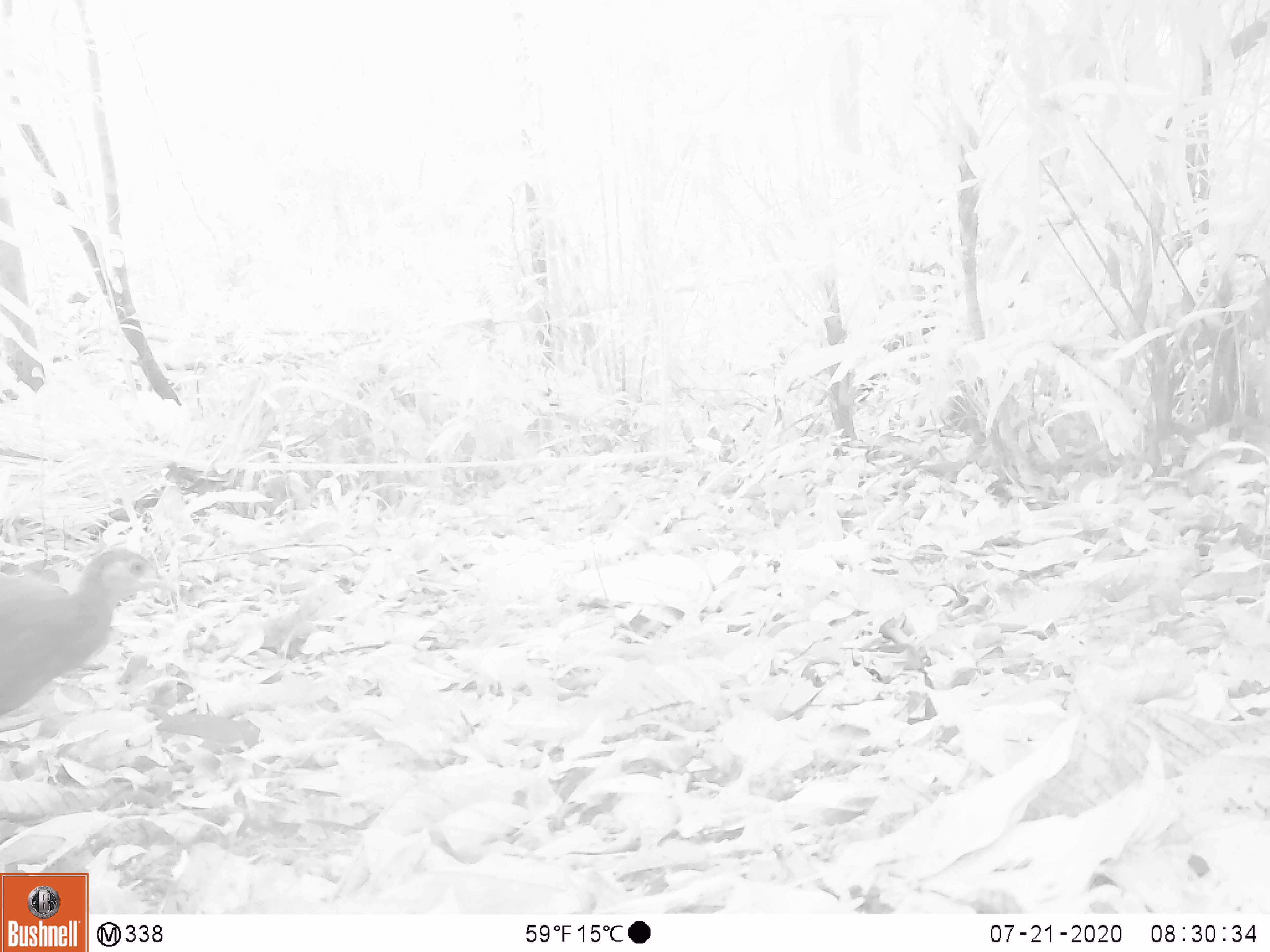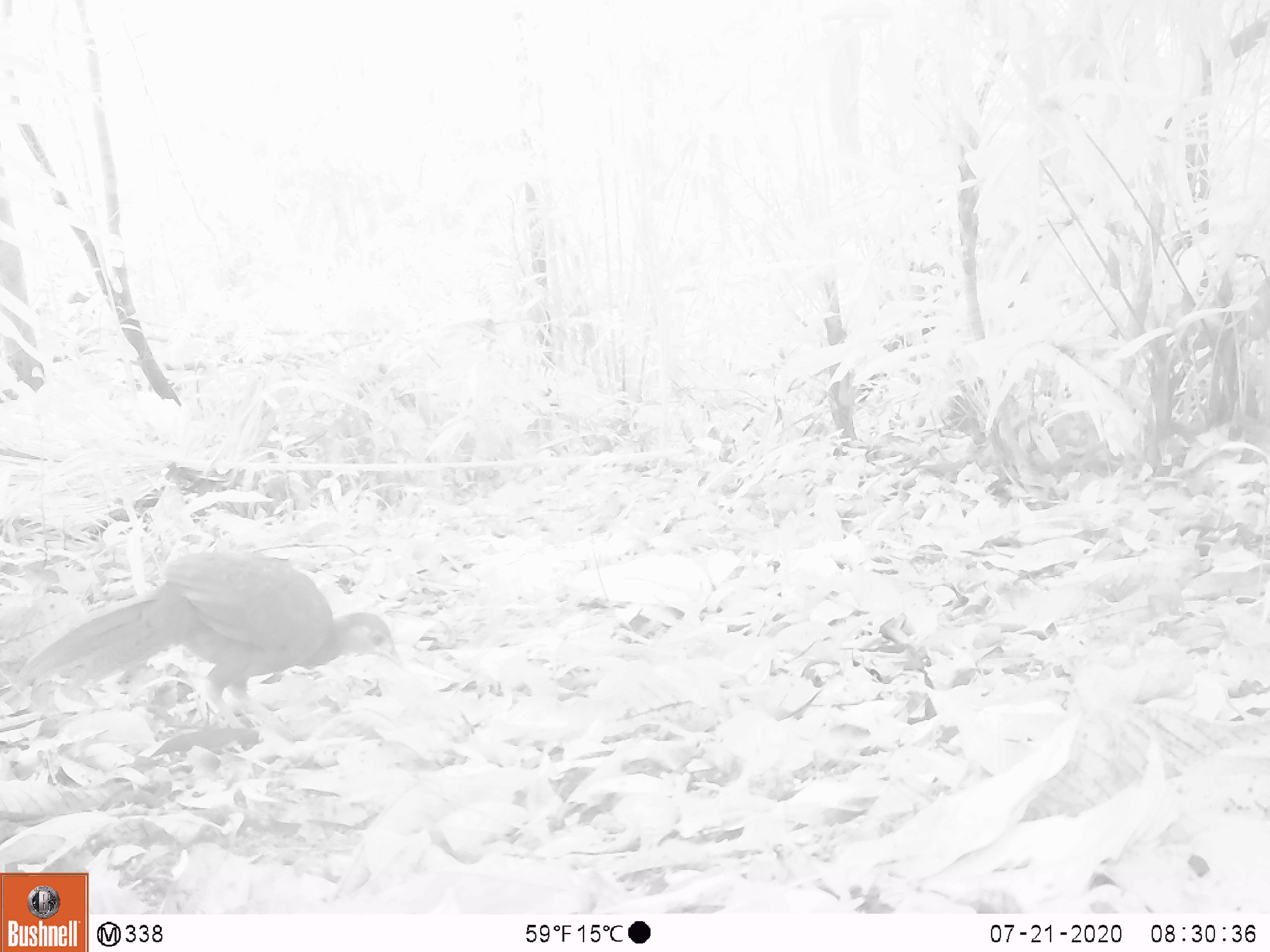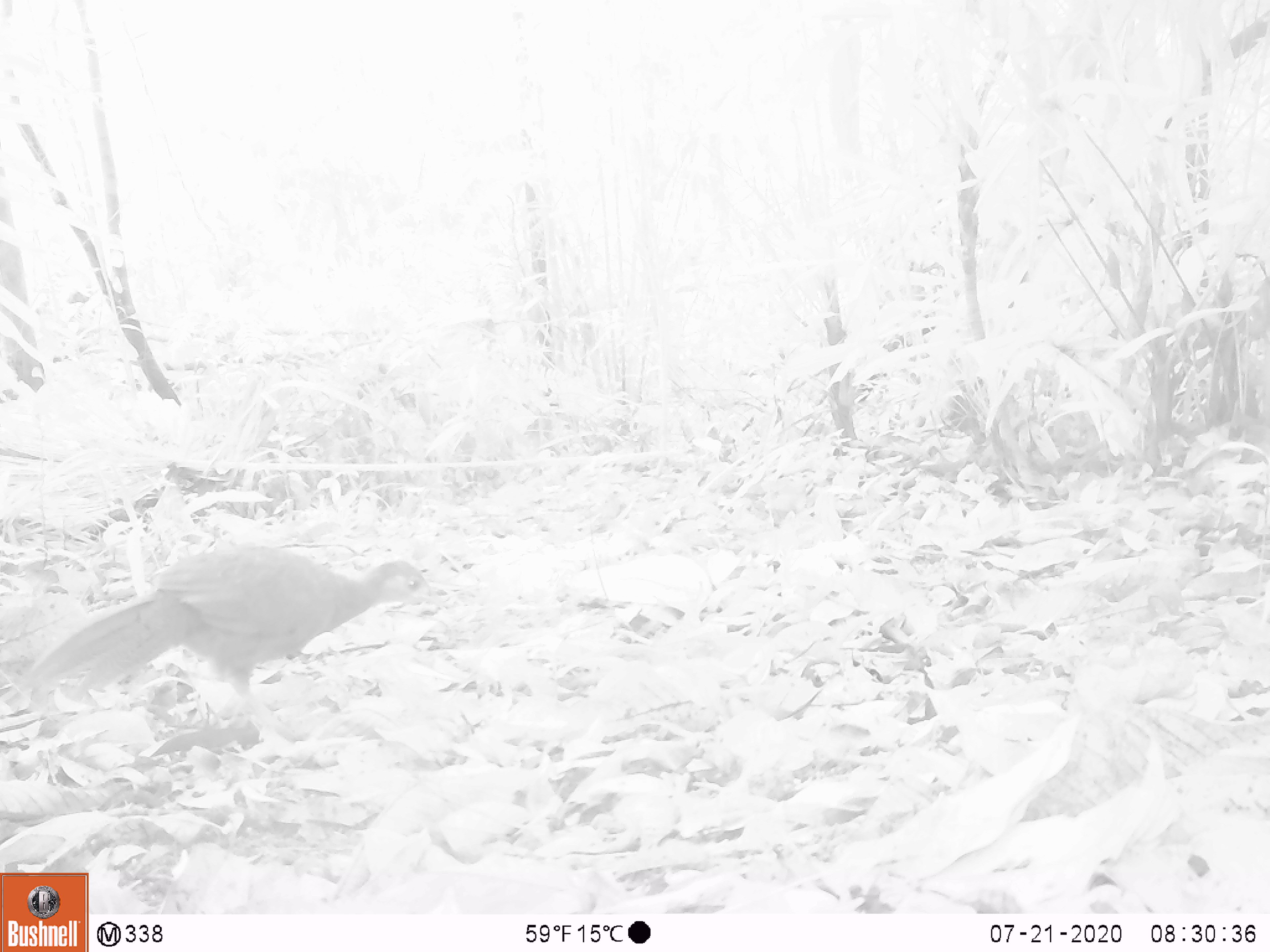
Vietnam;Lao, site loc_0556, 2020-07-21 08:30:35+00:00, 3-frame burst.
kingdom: Animalia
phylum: Chordata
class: Aves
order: Galliformes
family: Phasianidae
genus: Lophura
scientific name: Lophura nycthemera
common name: silver pheasant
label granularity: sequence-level